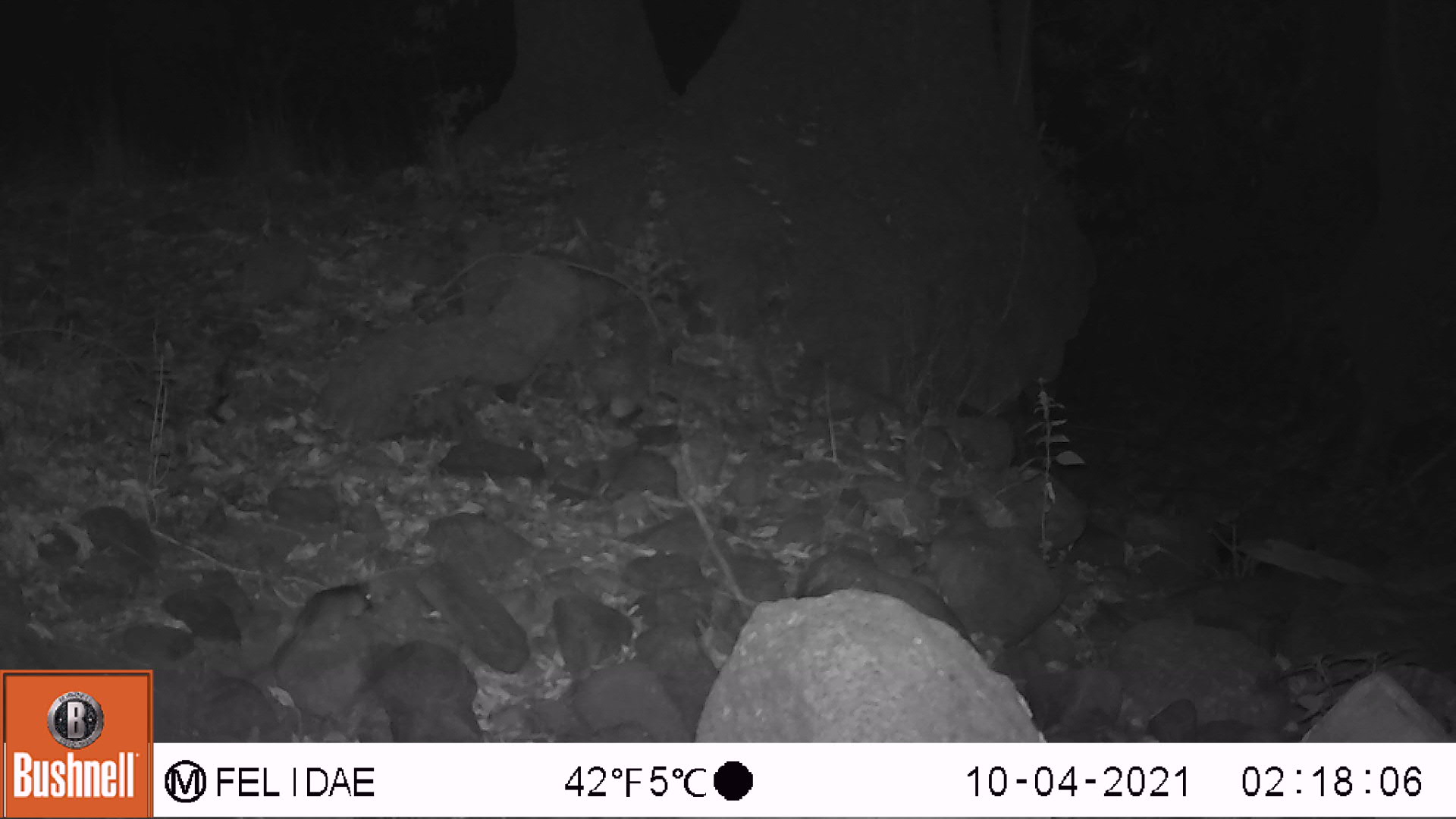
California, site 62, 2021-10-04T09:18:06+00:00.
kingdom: Animalia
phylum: Chordata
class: Mammalia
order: Rodentia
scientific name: Rodentia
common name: mouse or rat